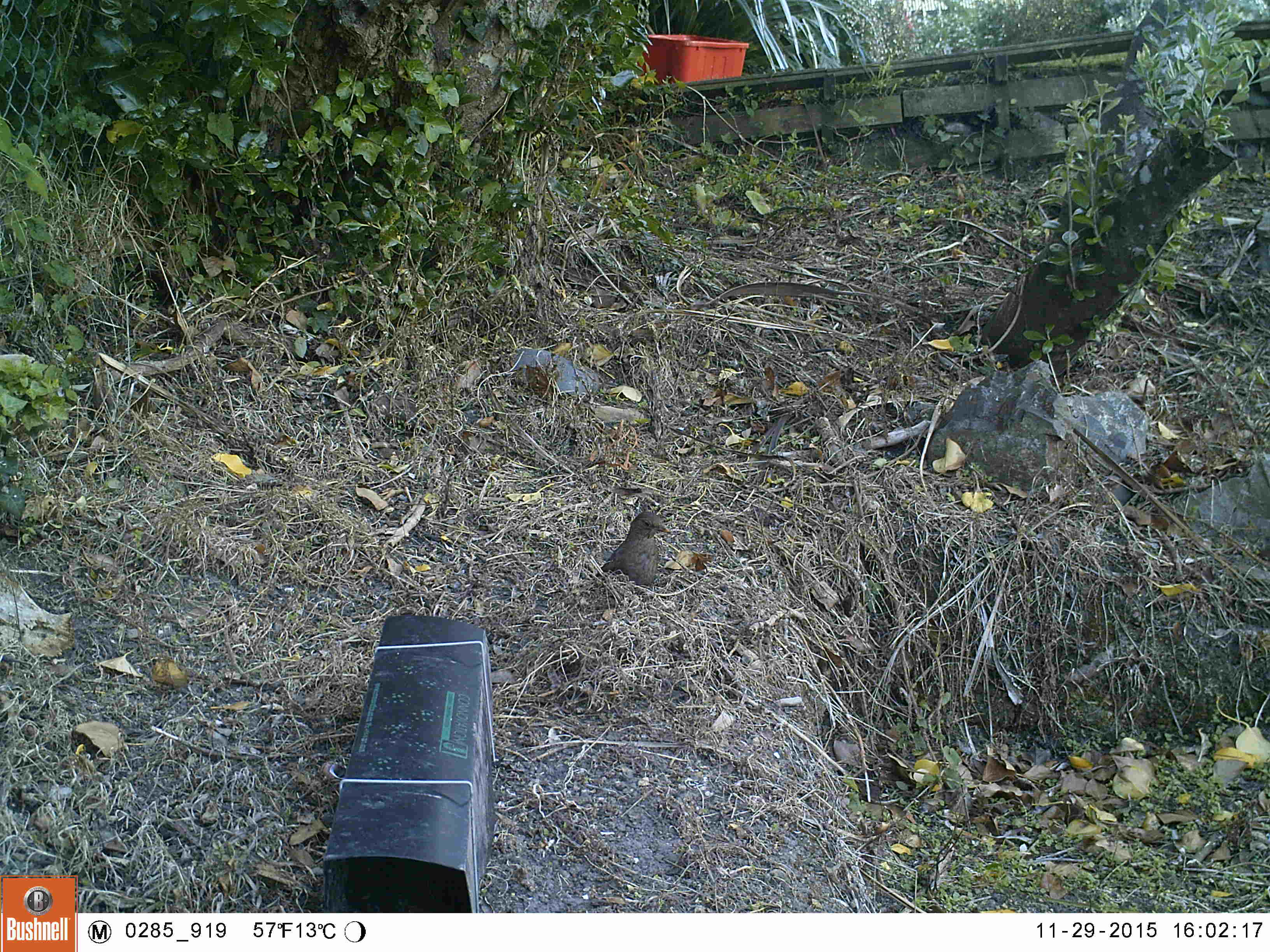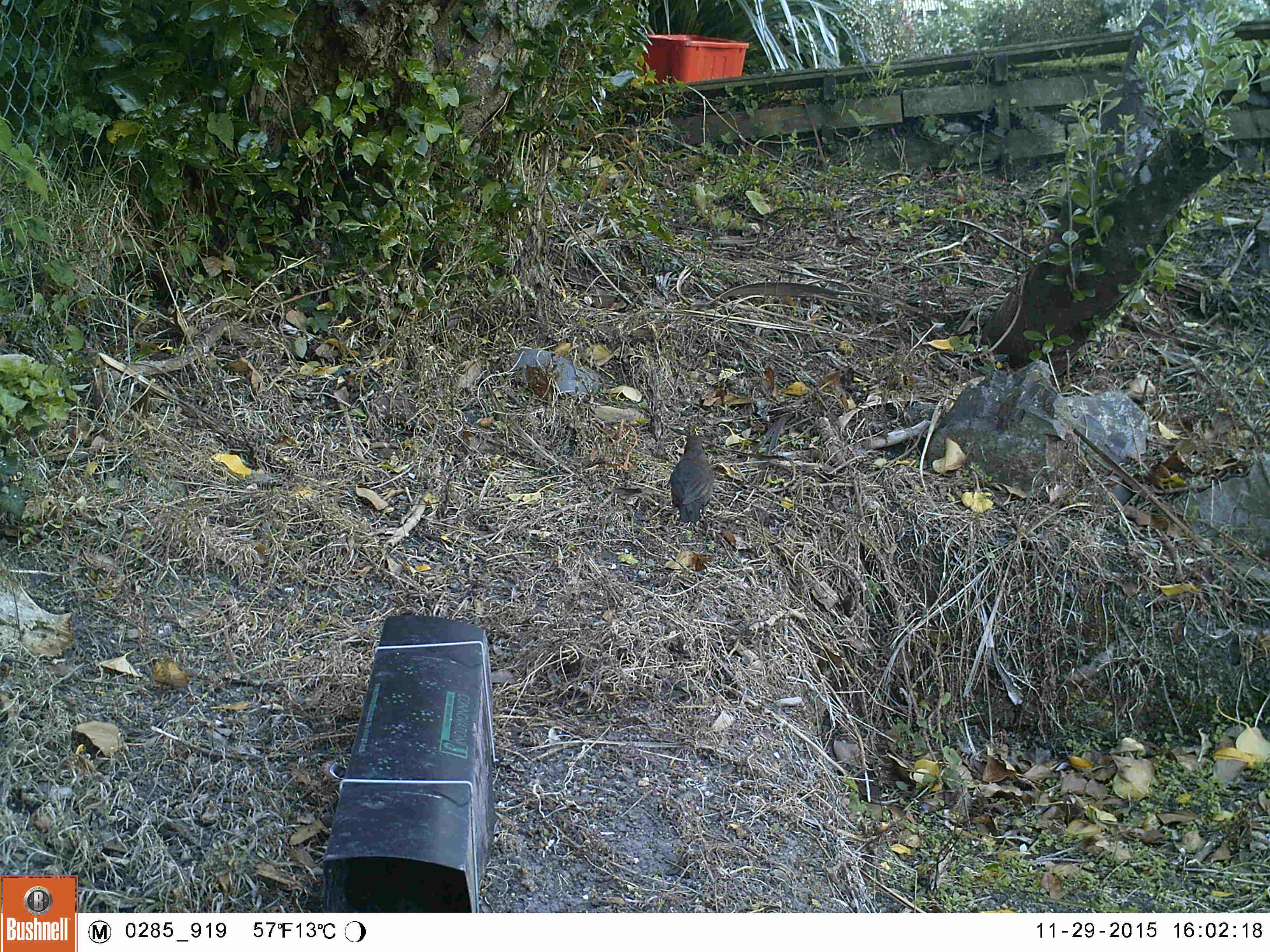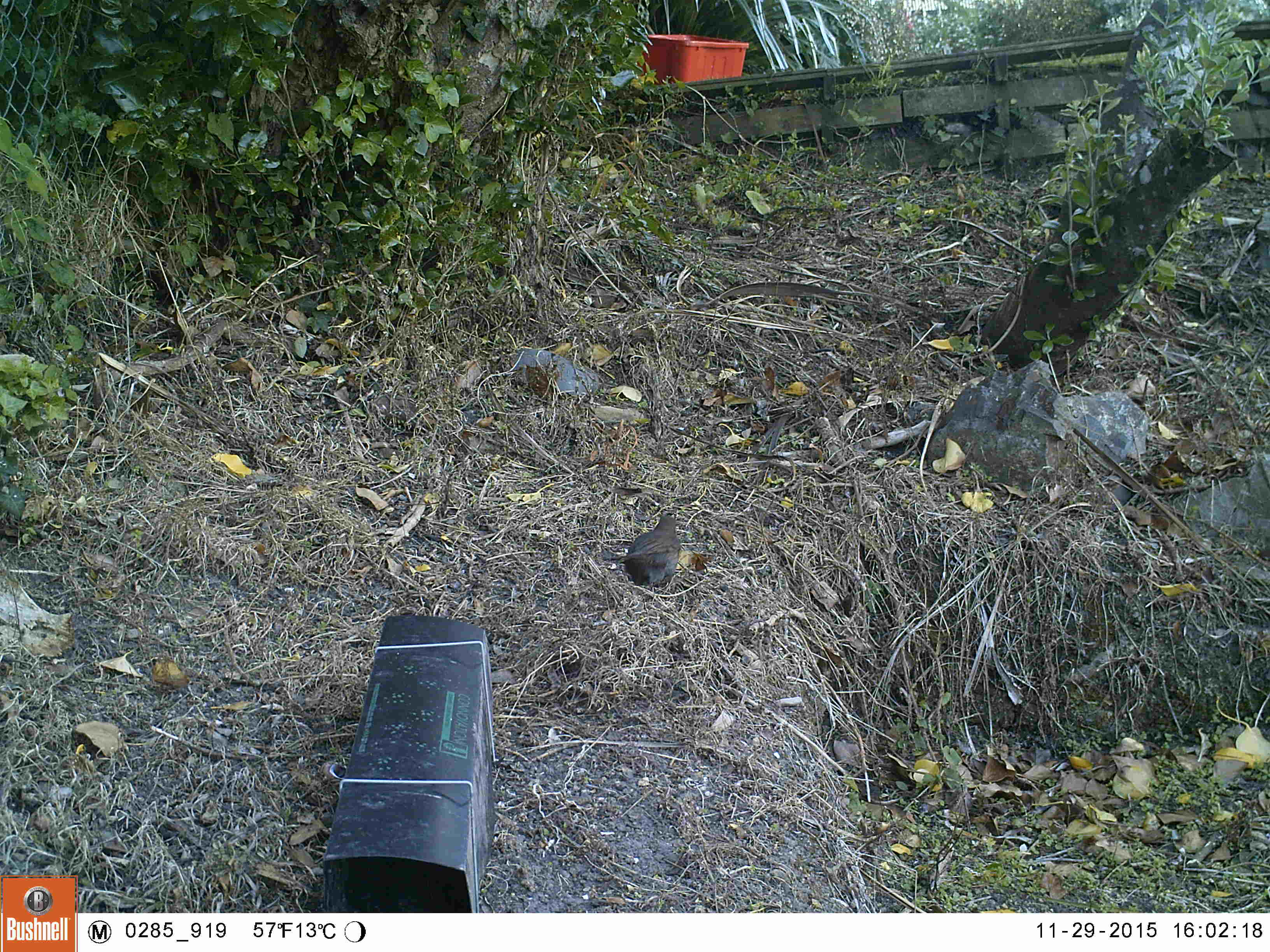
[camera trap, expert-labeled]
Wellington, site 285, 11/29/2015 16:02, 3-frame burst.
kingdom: Animalia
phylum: Chordata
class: Aves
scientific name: Aves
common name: bird